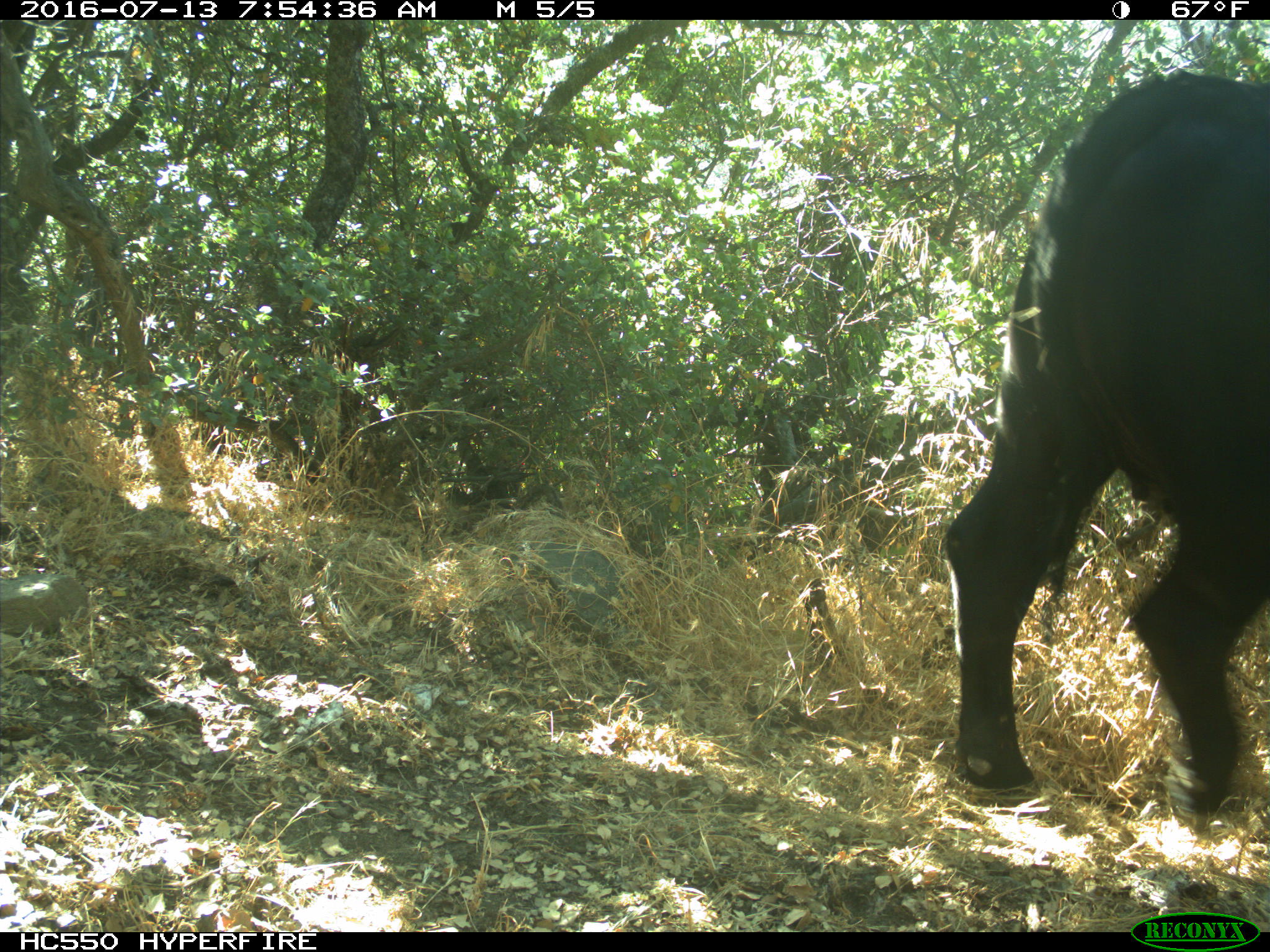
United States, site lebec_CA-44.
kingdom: Animalia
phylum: Chordata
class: Mammalia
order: Artiodactyla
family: Bovidae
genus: Bos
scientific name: Bos taurus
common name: domestic cow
Bos taurus (domestic cow).